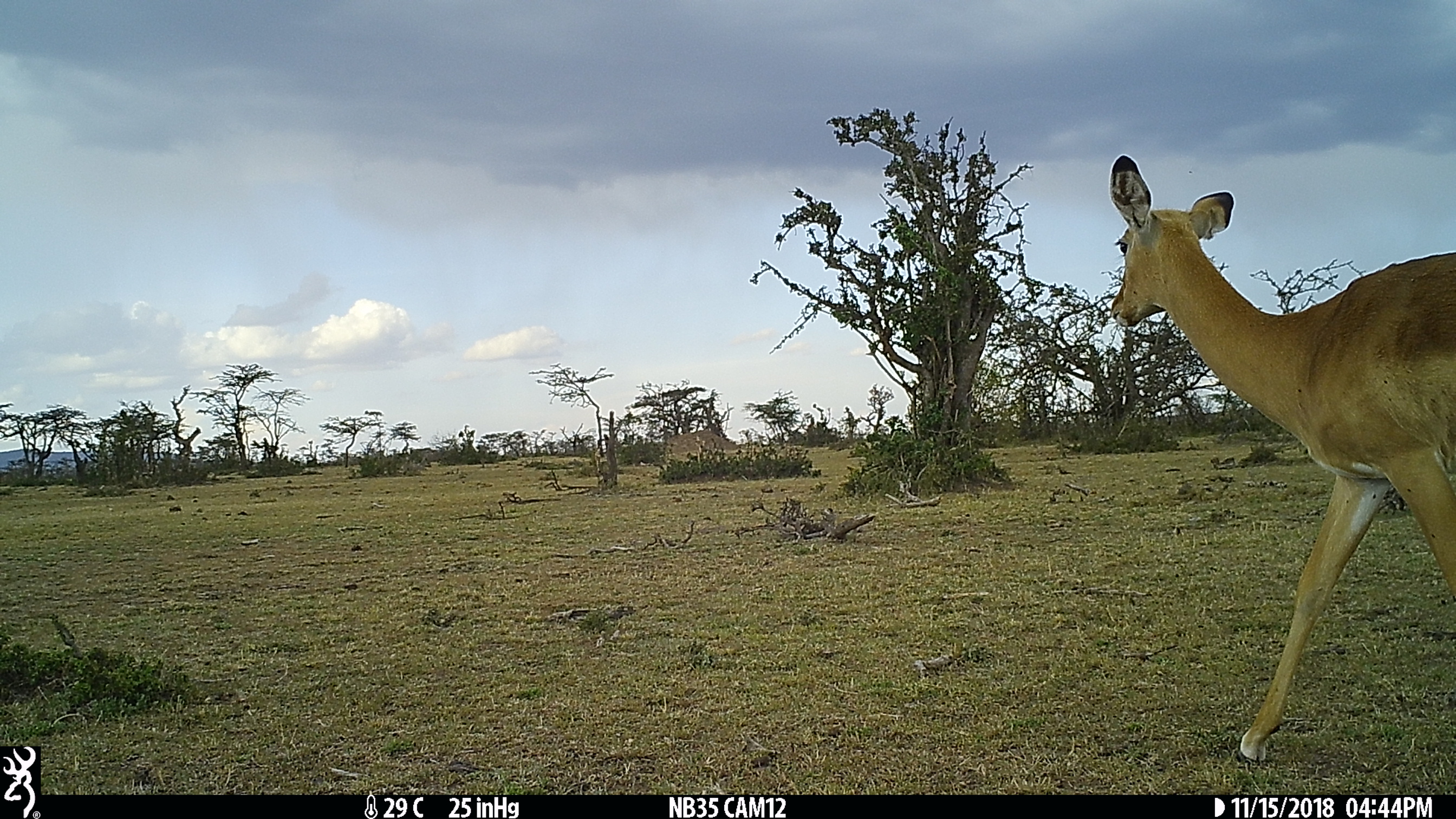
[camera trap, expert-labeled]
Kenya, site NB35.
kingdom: Animalia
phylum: Chordata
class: Mammalia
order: Artiodactyla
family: Bovidae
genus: Aepyceros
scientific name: Aepyceros melampus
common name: impala